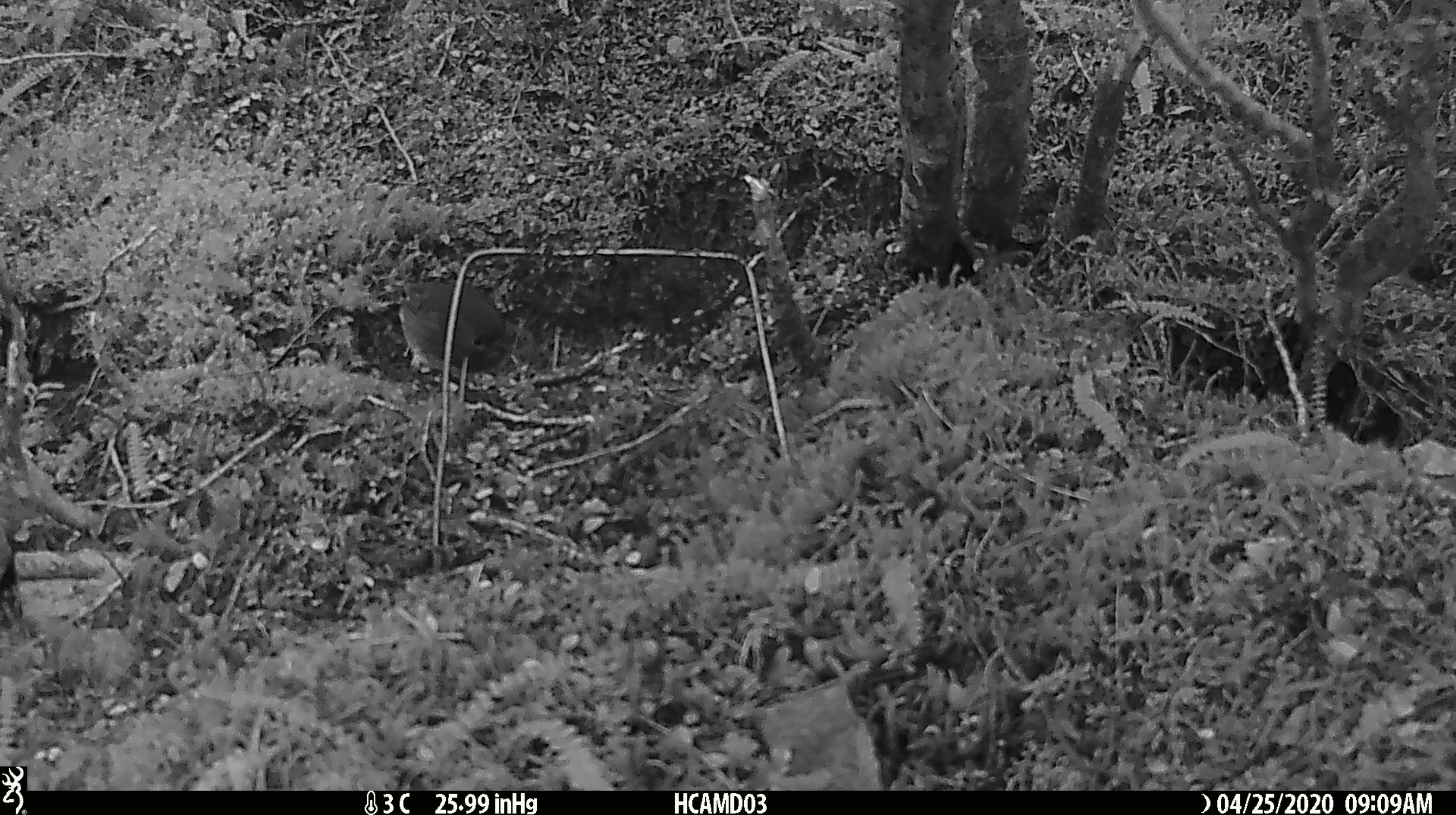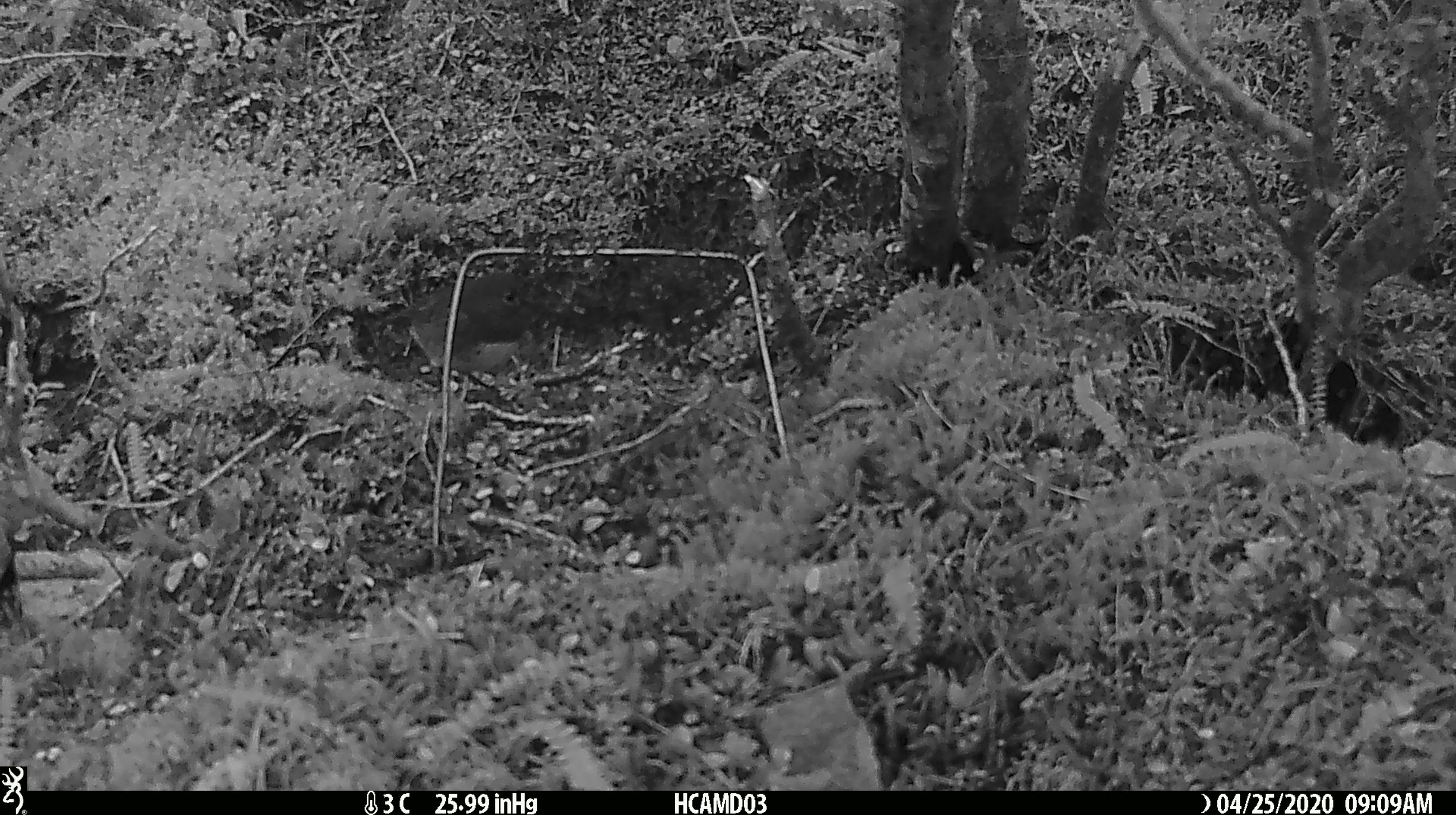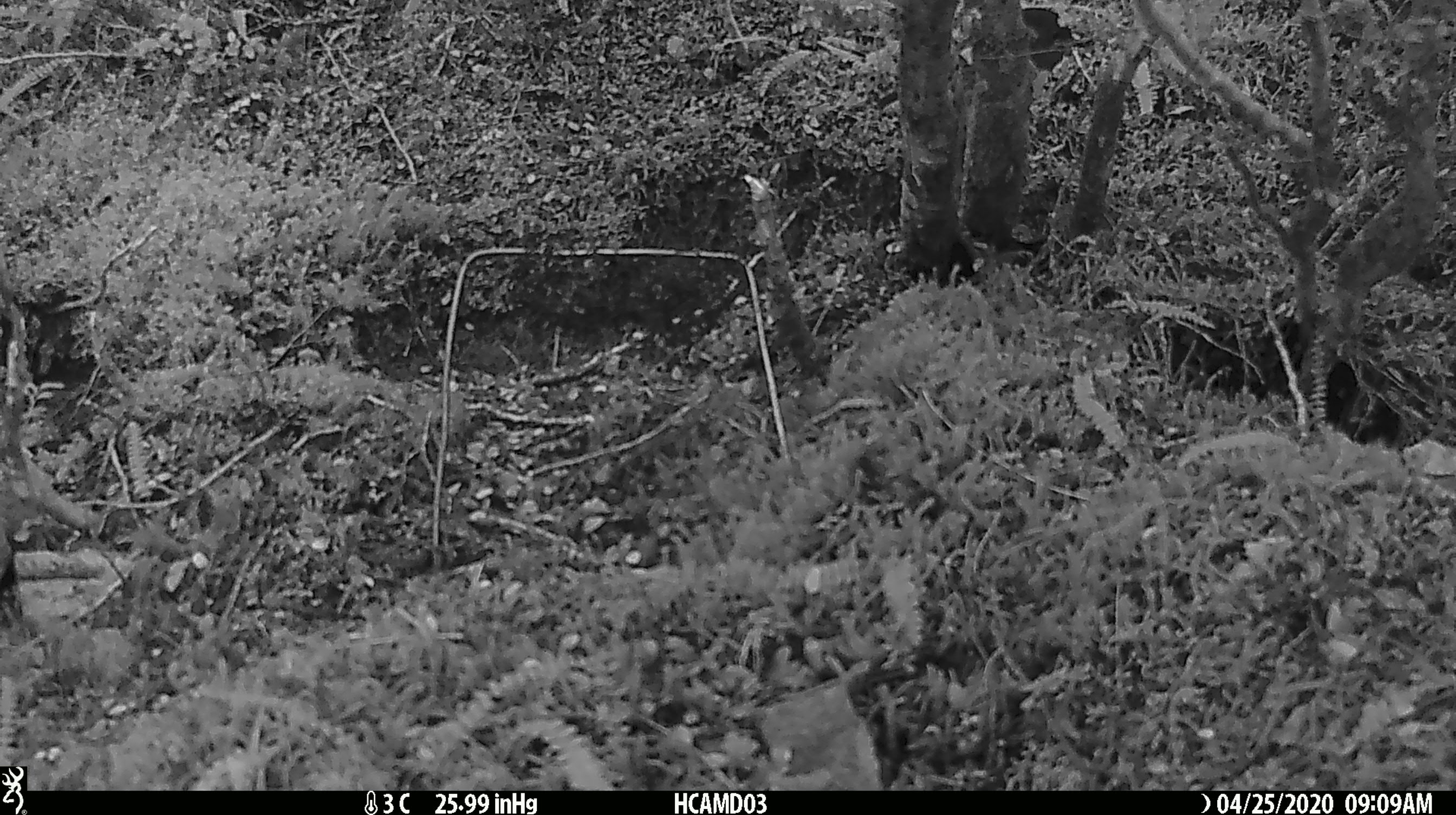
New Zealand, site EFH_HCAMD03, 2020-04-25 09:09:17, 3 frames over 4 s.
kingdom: Animalia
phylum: Chordata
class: Aves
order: Passeriformes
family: Petroicidae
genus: Petroica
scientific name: Petroica macrocephala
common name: tomtit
Tomtit (Petroica macrocephala).